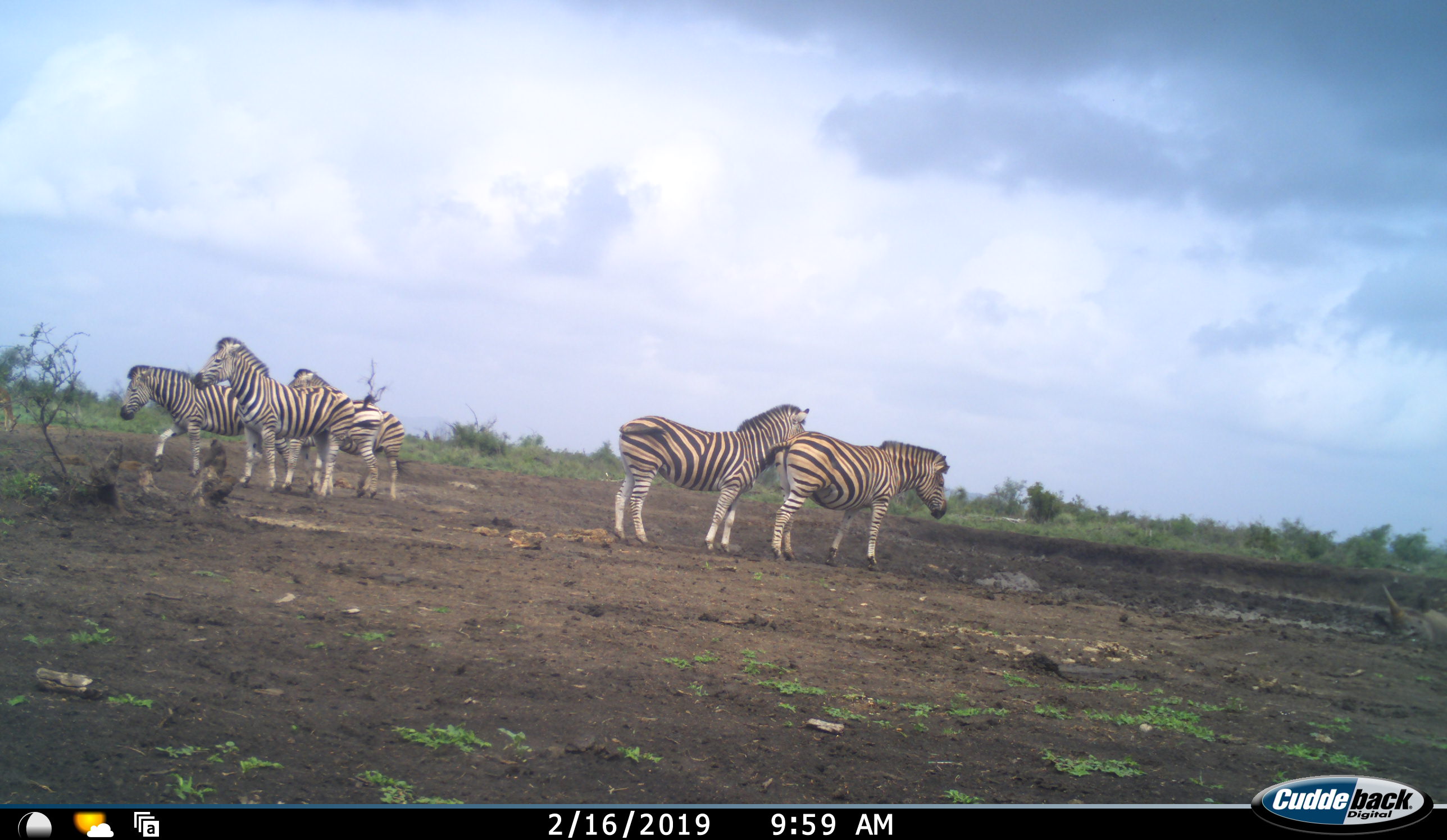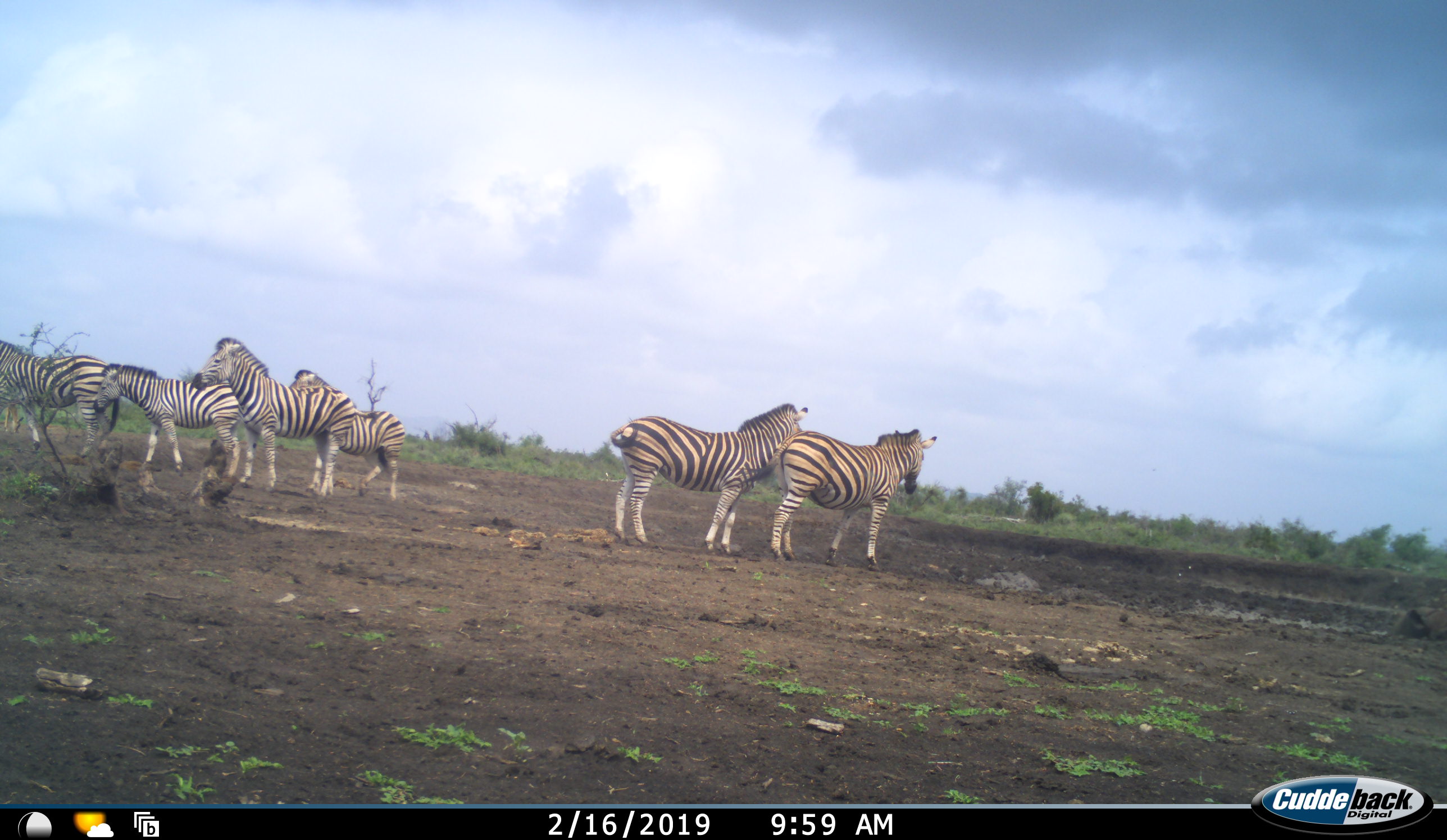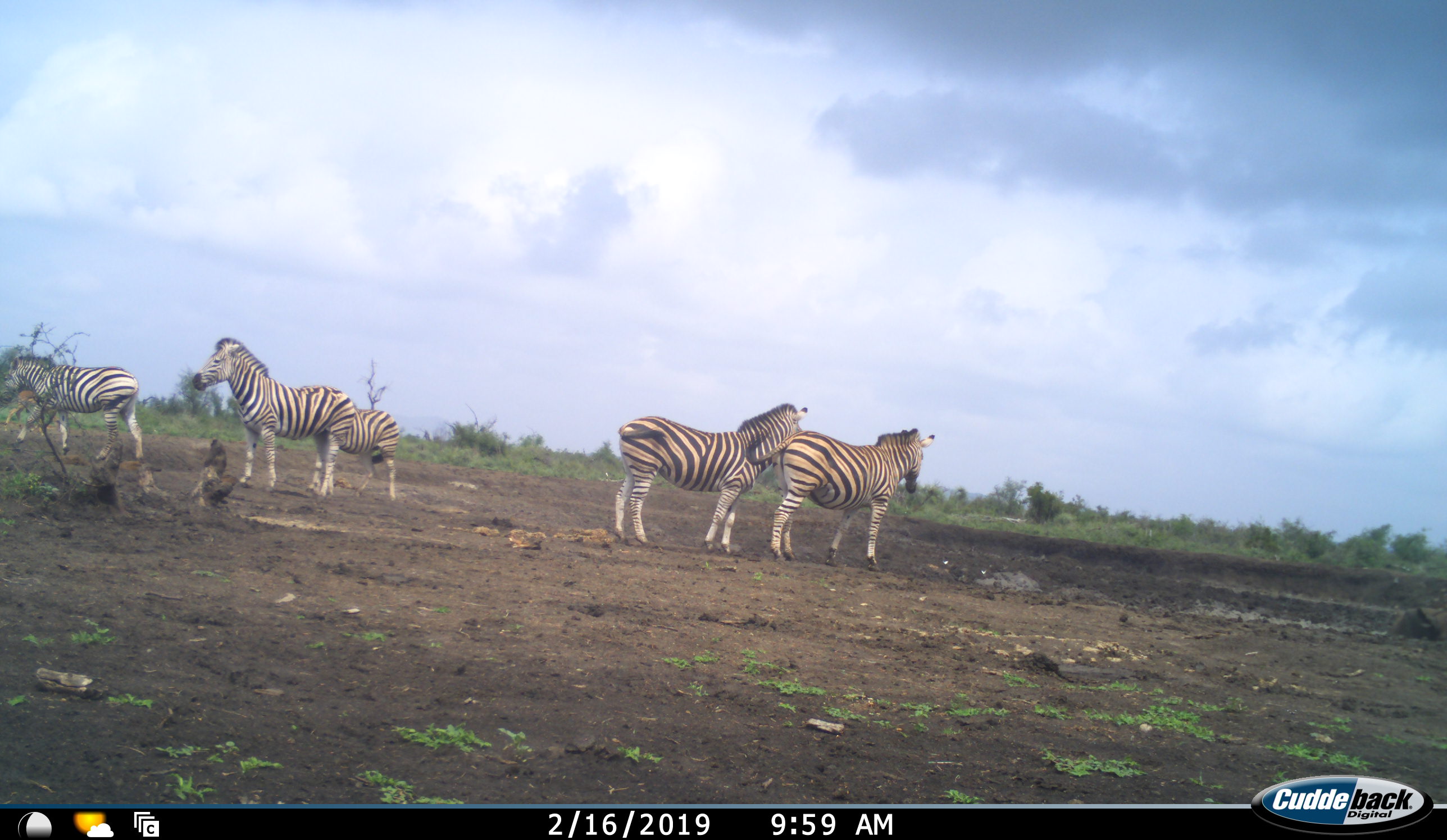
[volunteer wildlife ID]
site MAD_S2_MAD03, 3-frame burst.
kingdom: Animalia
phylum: Chordata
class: Mammalia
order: Perissodactyla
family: Rhinocerotidae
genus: Ceratotherium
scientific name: Ceratotherium simum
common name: white rhinoceros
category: rhinoceroswhite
Rhinoceroswhite (white rhinoceros) (Ceratotherium simum), count 1. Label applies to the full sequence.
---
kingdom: Animalia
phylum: Chordata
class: Mammalia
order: Perissodactyla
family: Equidae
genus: Equus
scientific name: Equus quagga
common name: plains zebra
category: zebraplains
Zebraplains (plains zebra) (Equus quagga), count 6. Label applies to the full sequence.